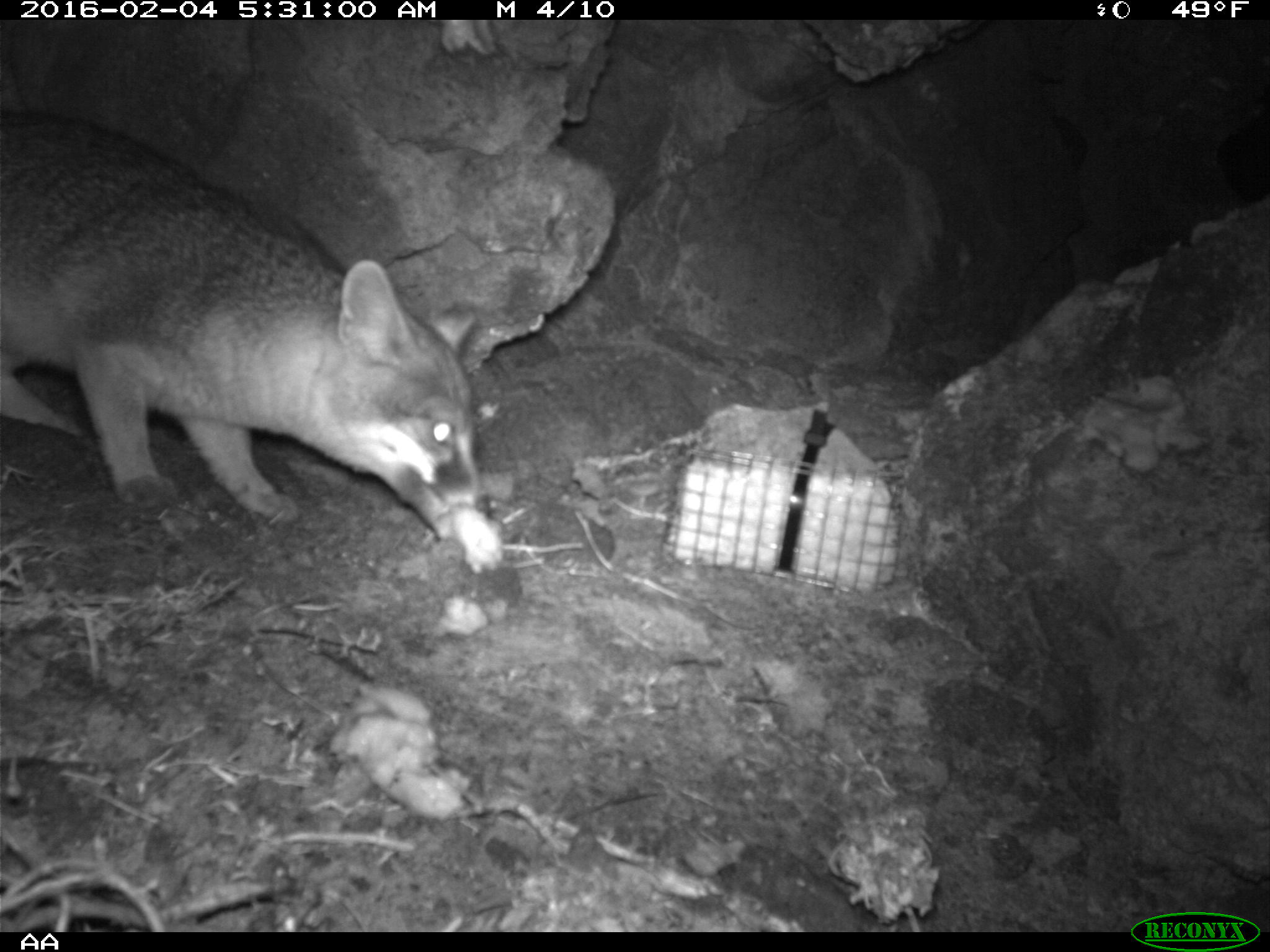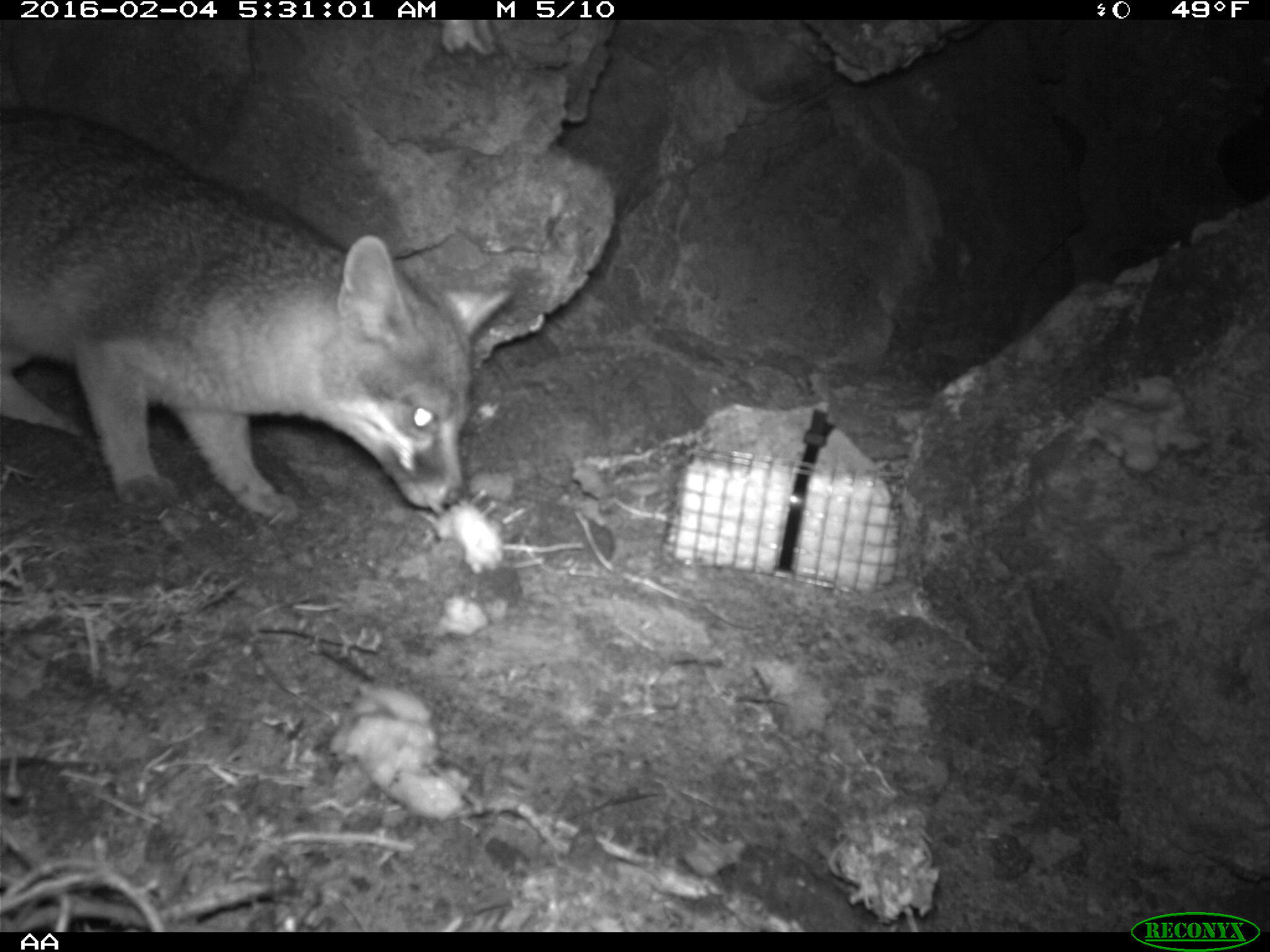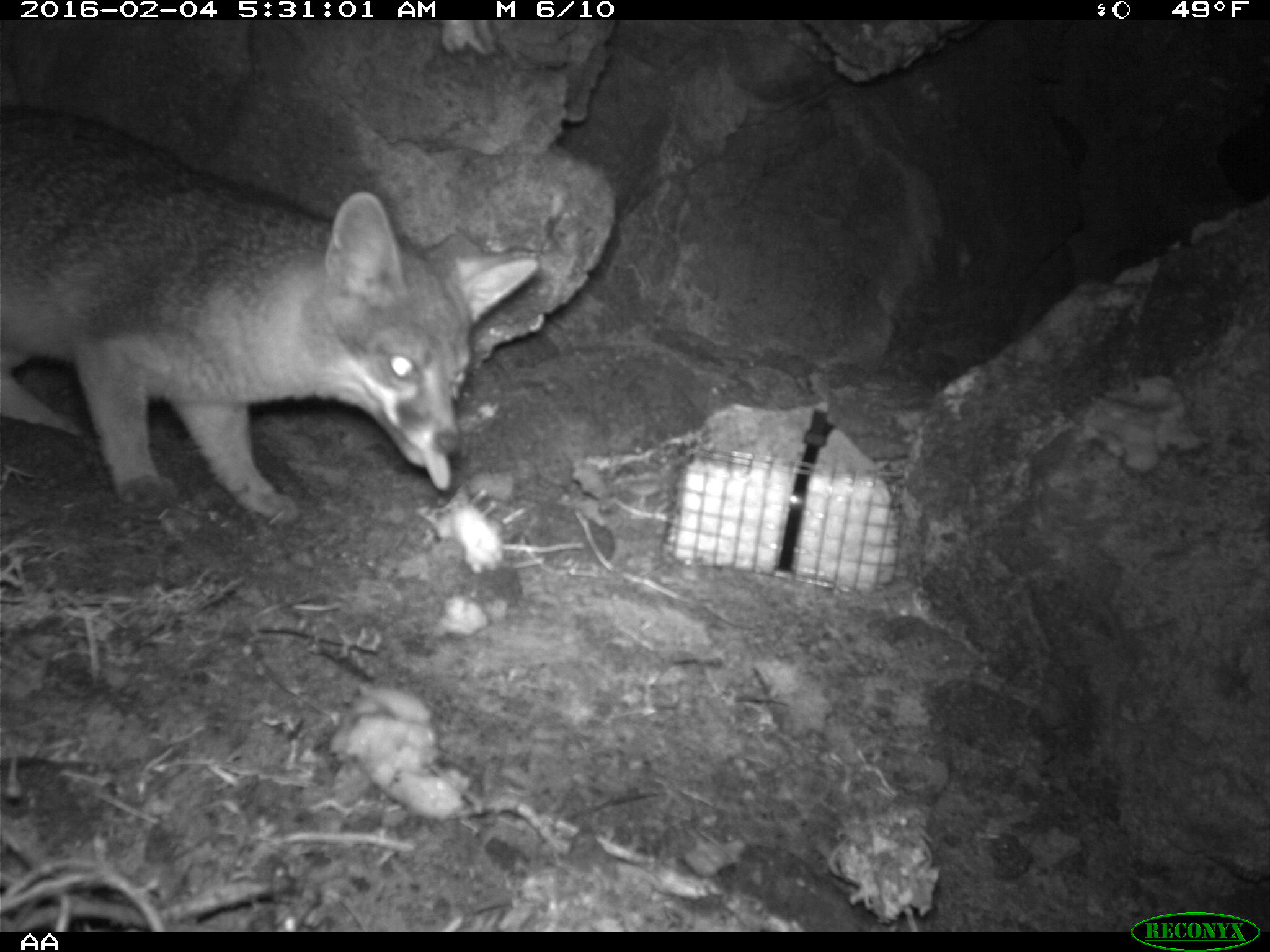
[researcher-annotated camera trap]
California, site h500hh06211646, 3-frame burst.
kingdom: Animalia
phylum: Chordata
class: Mammalia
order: Carnivora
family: Canidae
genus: Urocyon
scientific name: Urocyon littoralis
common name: island fox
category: fox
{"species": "fox (island fox) (Urocyon littoralis)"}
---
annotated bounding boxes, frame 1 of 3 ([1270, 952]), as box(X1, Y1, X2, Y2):
fox: box(0, 112, 492, 537)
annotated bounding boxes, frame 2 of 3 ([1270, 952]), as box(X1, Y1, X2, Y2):
fox: box(0, 111, 513, 523)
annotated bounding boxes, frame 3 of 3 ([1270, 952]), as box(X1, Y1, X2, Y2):
fox: box(0, 105, 539, 528)